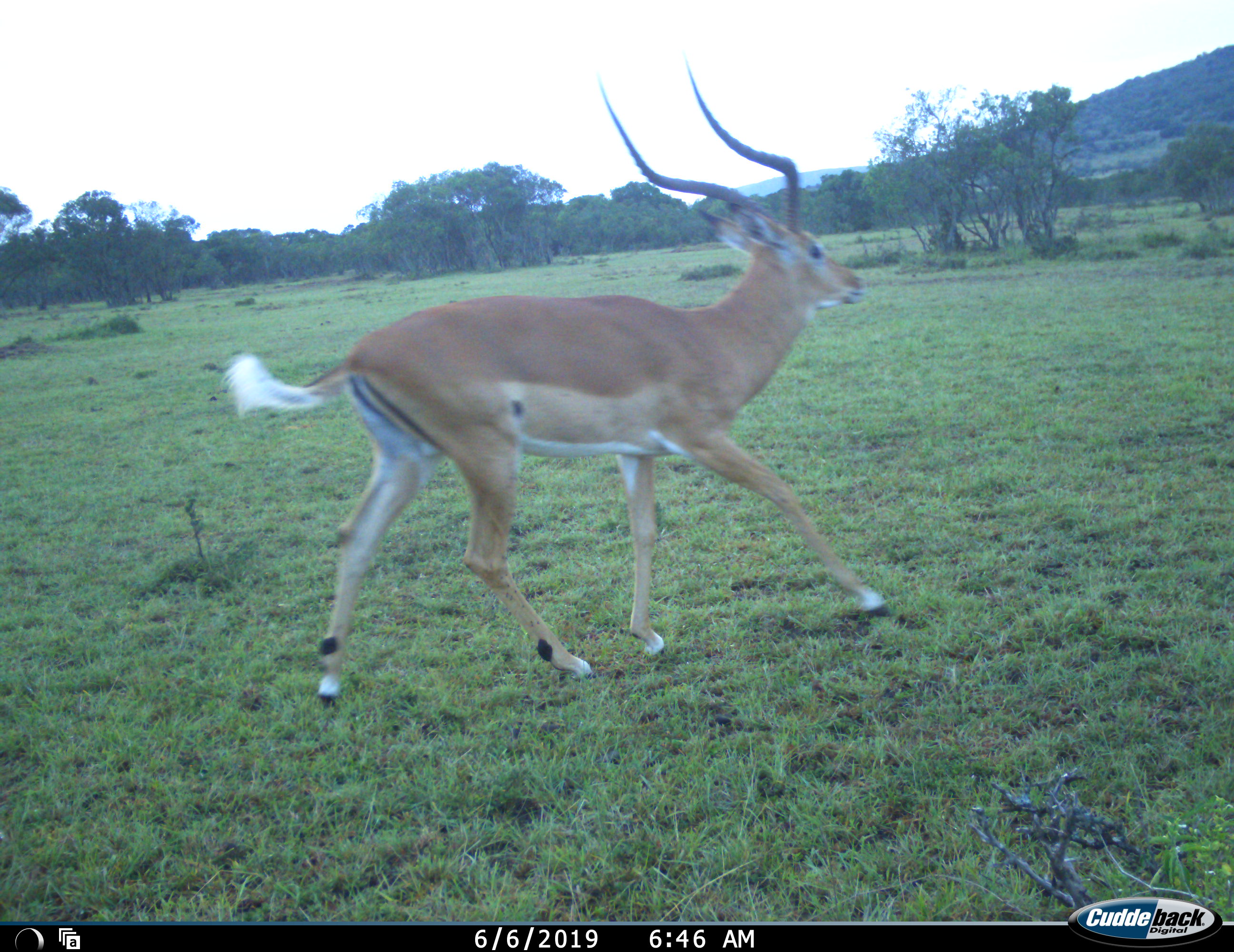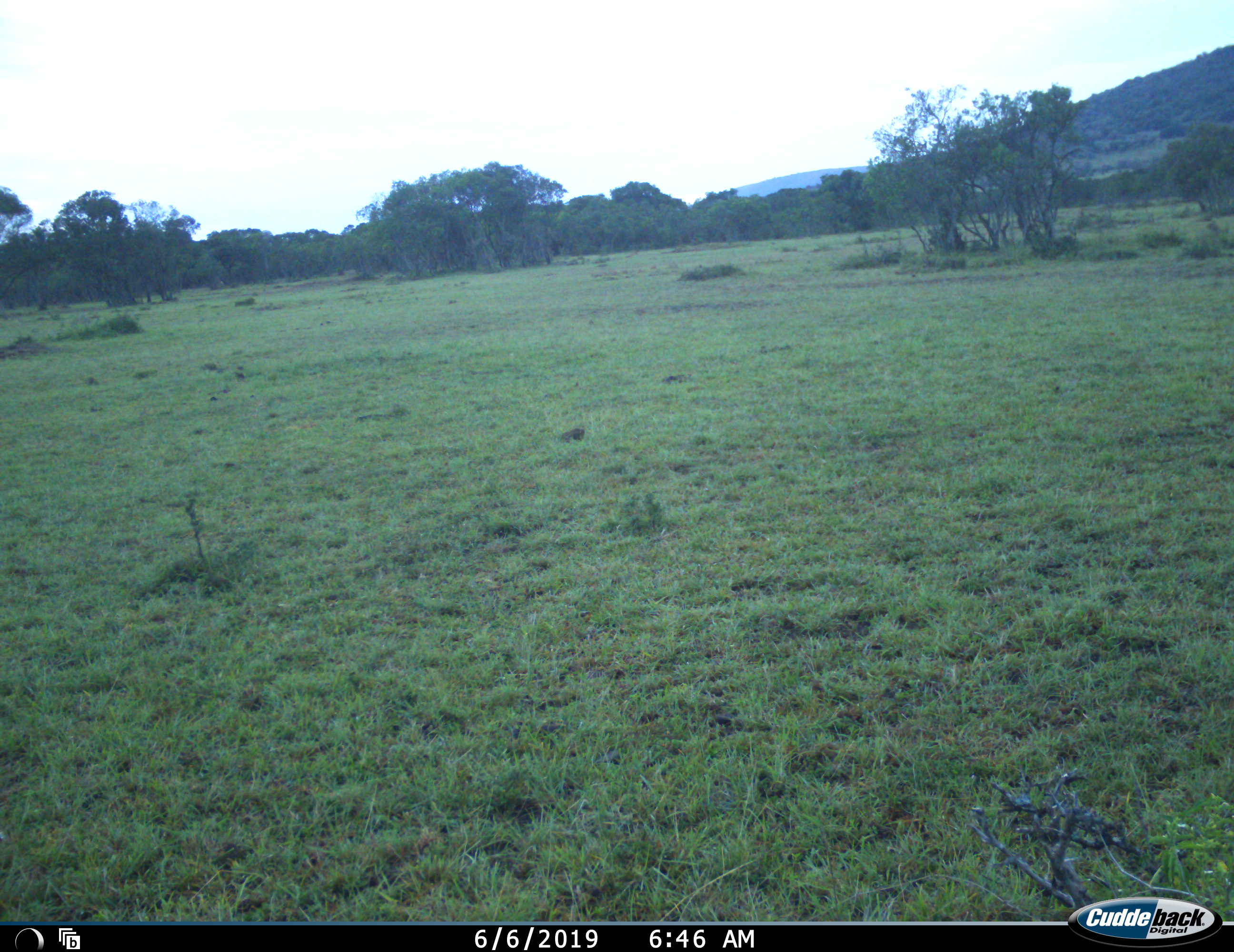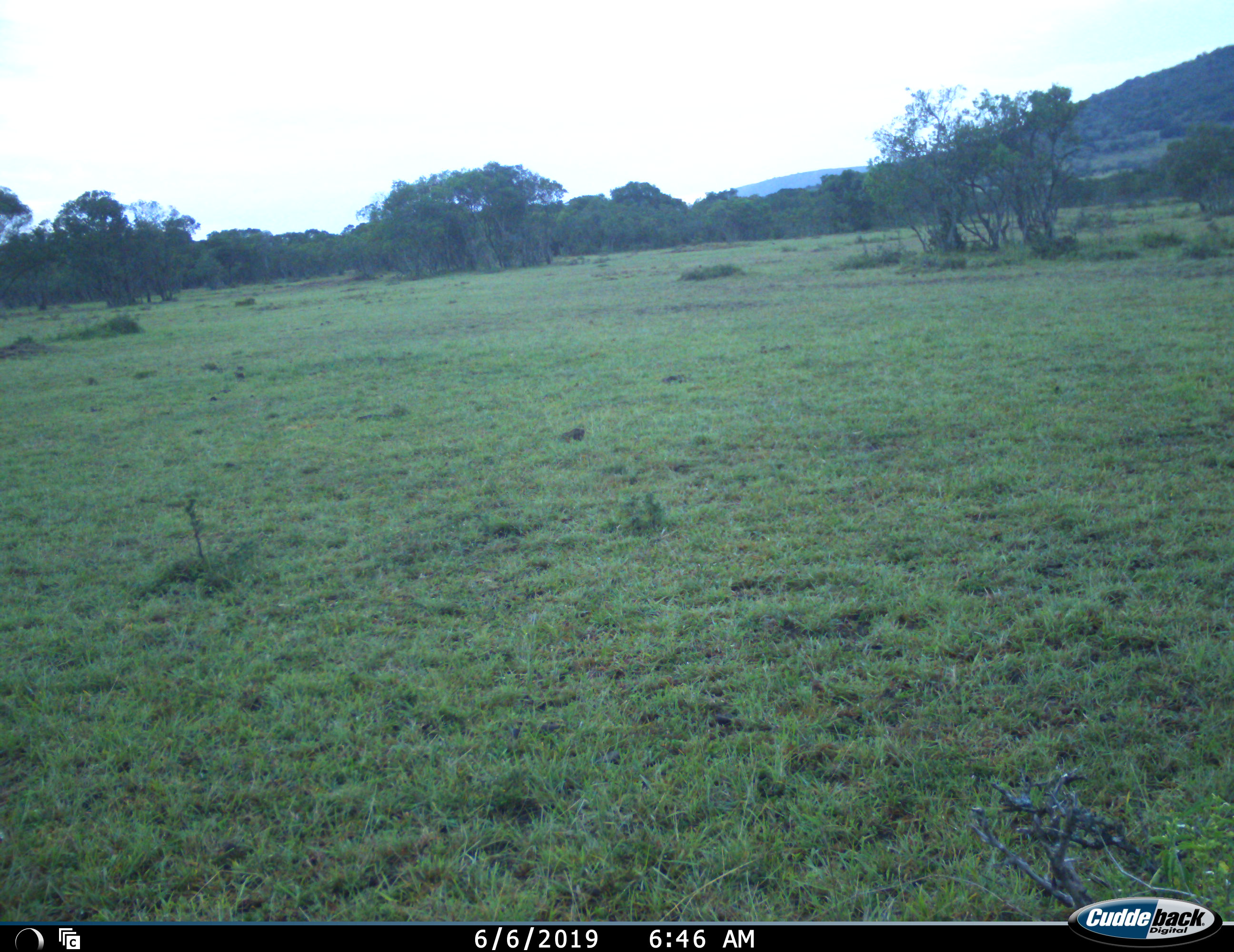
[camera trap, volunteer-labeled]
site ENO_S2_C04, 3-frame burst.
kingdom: Animalia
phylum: Chordata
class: Mammalia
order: Artiodactyla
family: Bovidae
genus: Aepyceros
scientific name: Aepyceros melampus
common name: impala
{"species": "impala (Aepyceros melampus)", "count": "1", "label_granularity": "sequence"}